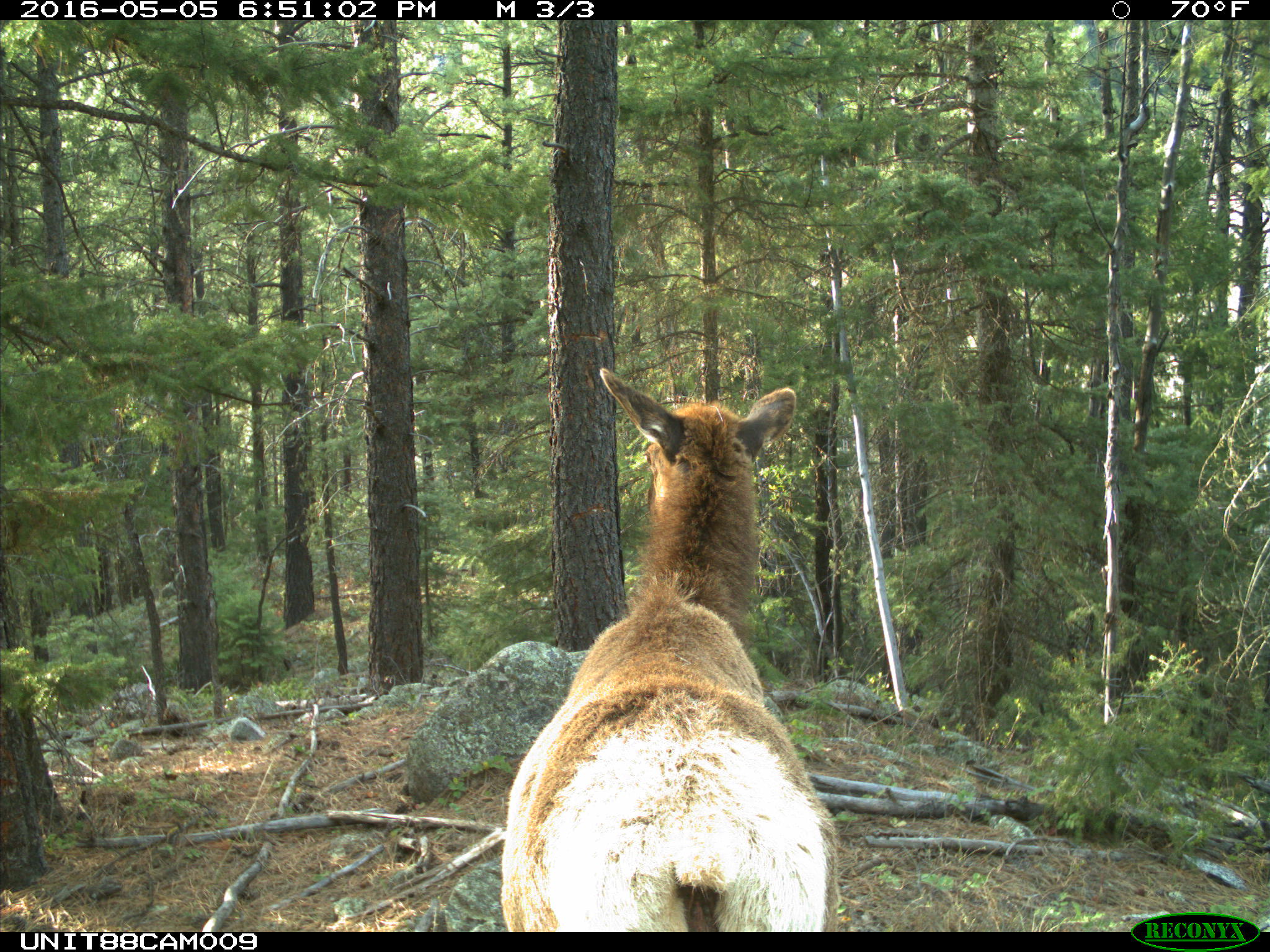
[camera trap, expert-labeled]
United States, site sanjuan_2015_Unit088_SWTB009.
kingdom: Animalia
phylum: Chordata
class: Mammalia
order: Artiodactyla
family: Cervidae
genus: Cervus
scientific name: Cervus elaphus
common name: red deer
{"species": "Cervus elaphus (red deer)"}